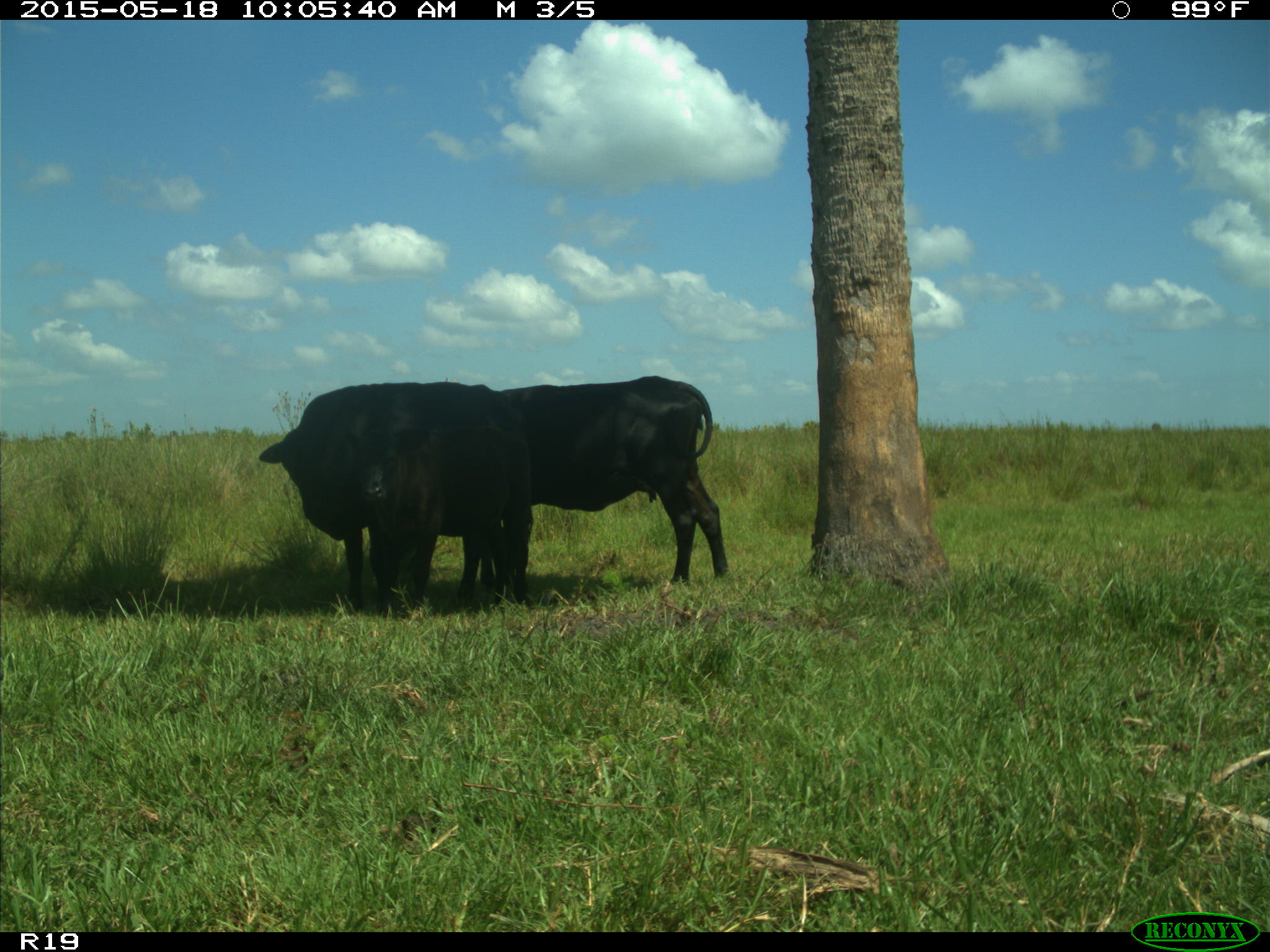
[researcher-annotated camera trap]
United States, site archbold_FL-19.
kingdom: Animalia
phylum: Chordata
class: Mammalia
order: Artiodactyla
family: Bovidae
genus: Bos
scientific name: Bos taurus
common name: domestic cow